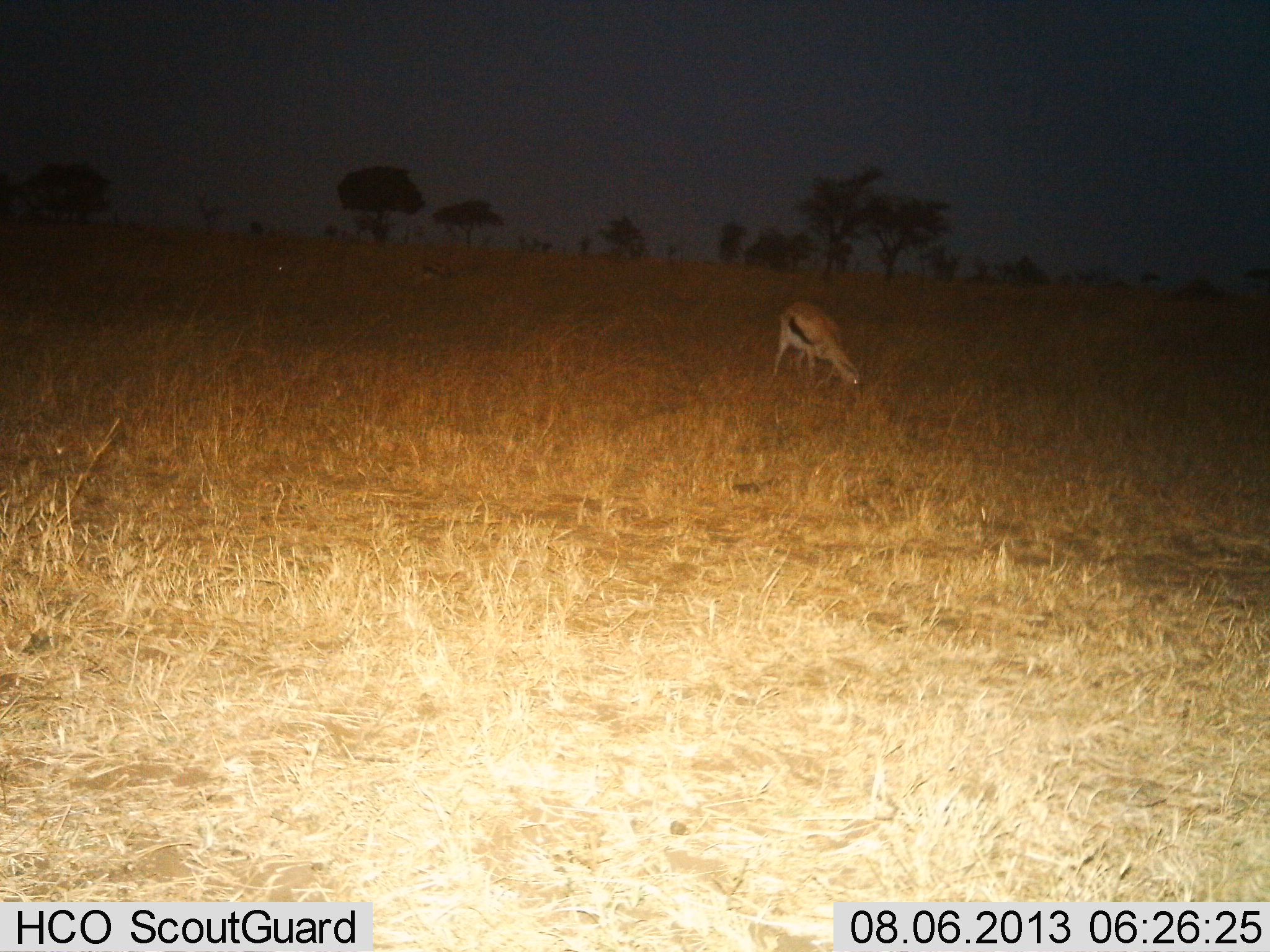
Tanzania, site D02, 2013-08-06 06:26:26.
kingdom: Animalia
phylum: Chordata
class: Mammalia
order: Artiodactyla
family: Bovidae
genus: Eudorcas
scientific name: Eudorcas thomsonii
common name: thomson's gazelle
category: gazellethomsons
Gazellethomsons (thomson's gazelle) (Eudorcas thomsonii), count 1. Behavior (volunteer vote fractions): standing 10%, resting 0%, moving 0%, interacting 0%. Young present (vote fraction): 0%. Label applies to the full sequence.